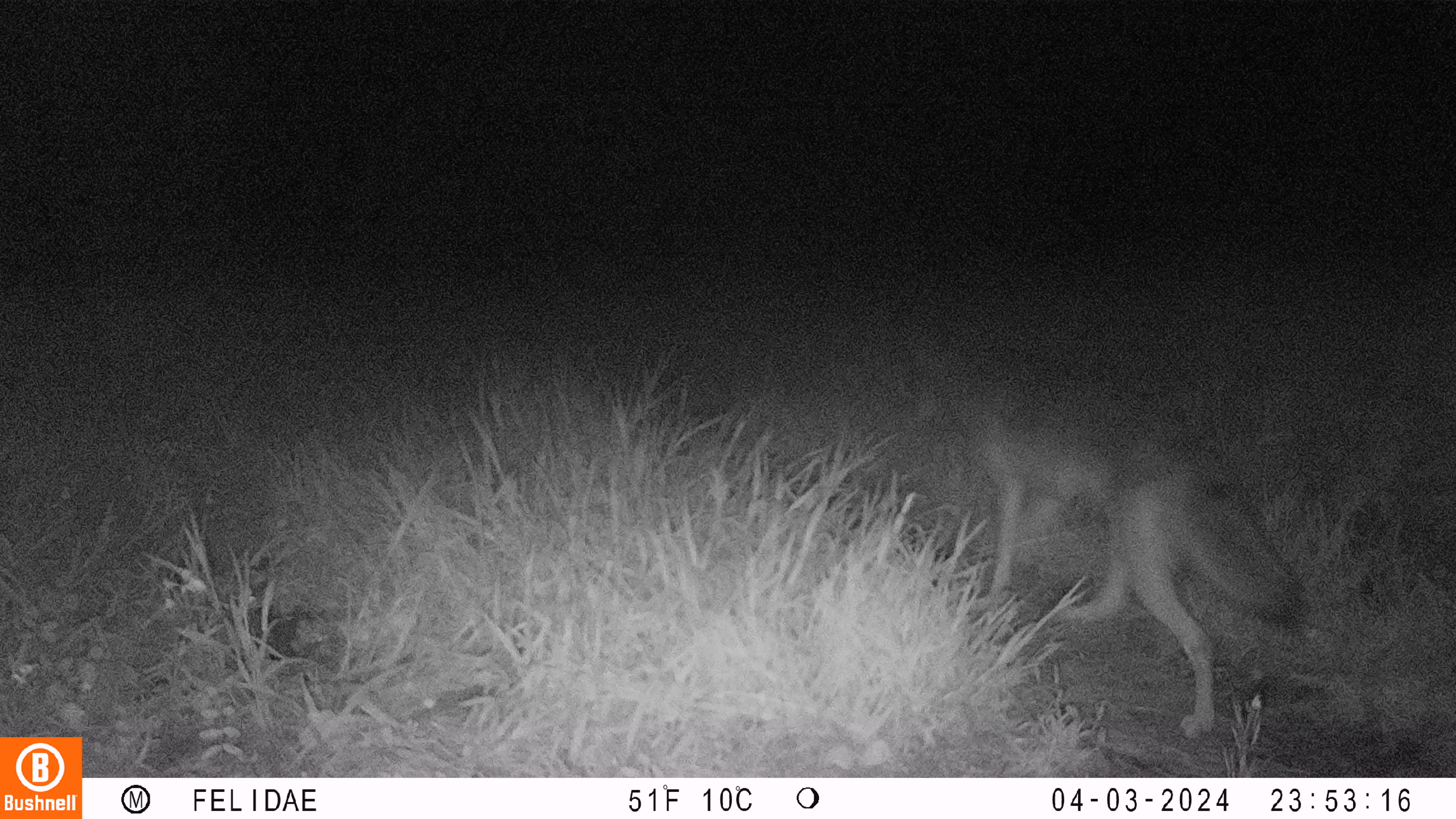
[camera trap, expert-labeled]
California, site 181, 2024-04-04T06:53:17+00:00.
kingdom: Animalia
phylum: Chordata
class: Mammalia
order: Carnivora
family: Canidae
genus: Canis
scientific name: Canis latrans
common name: coyote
Coyote (Canis latrans).